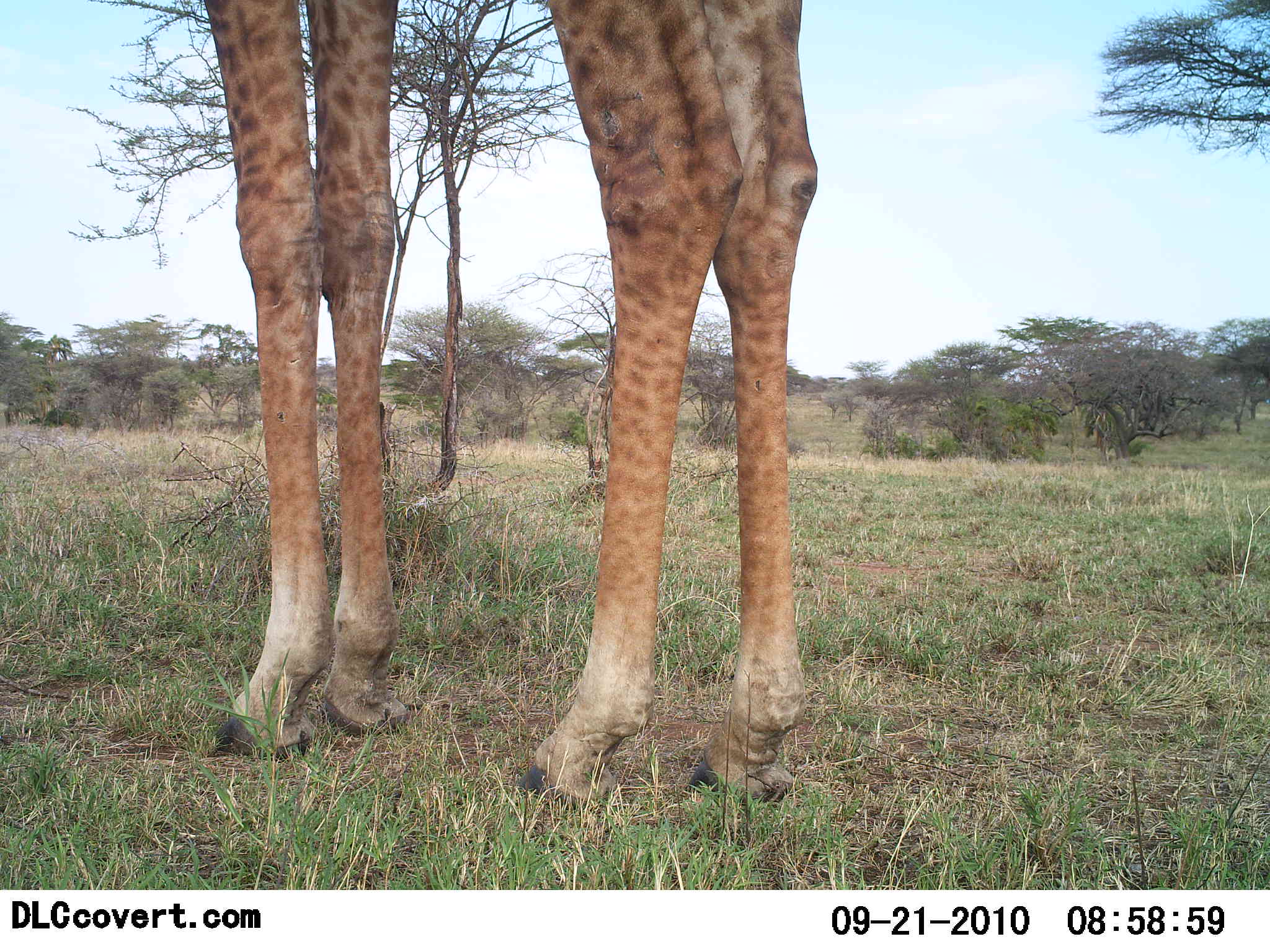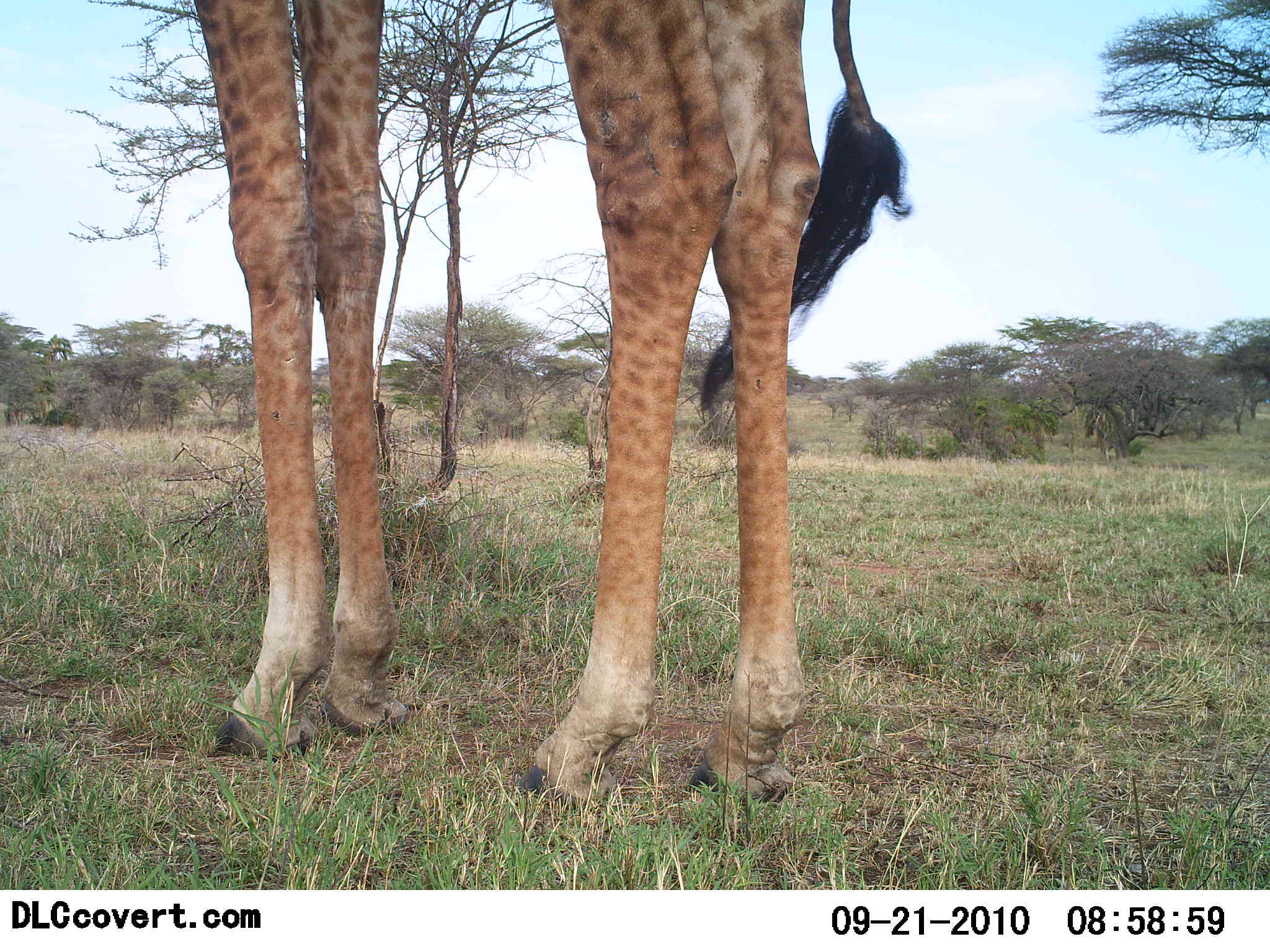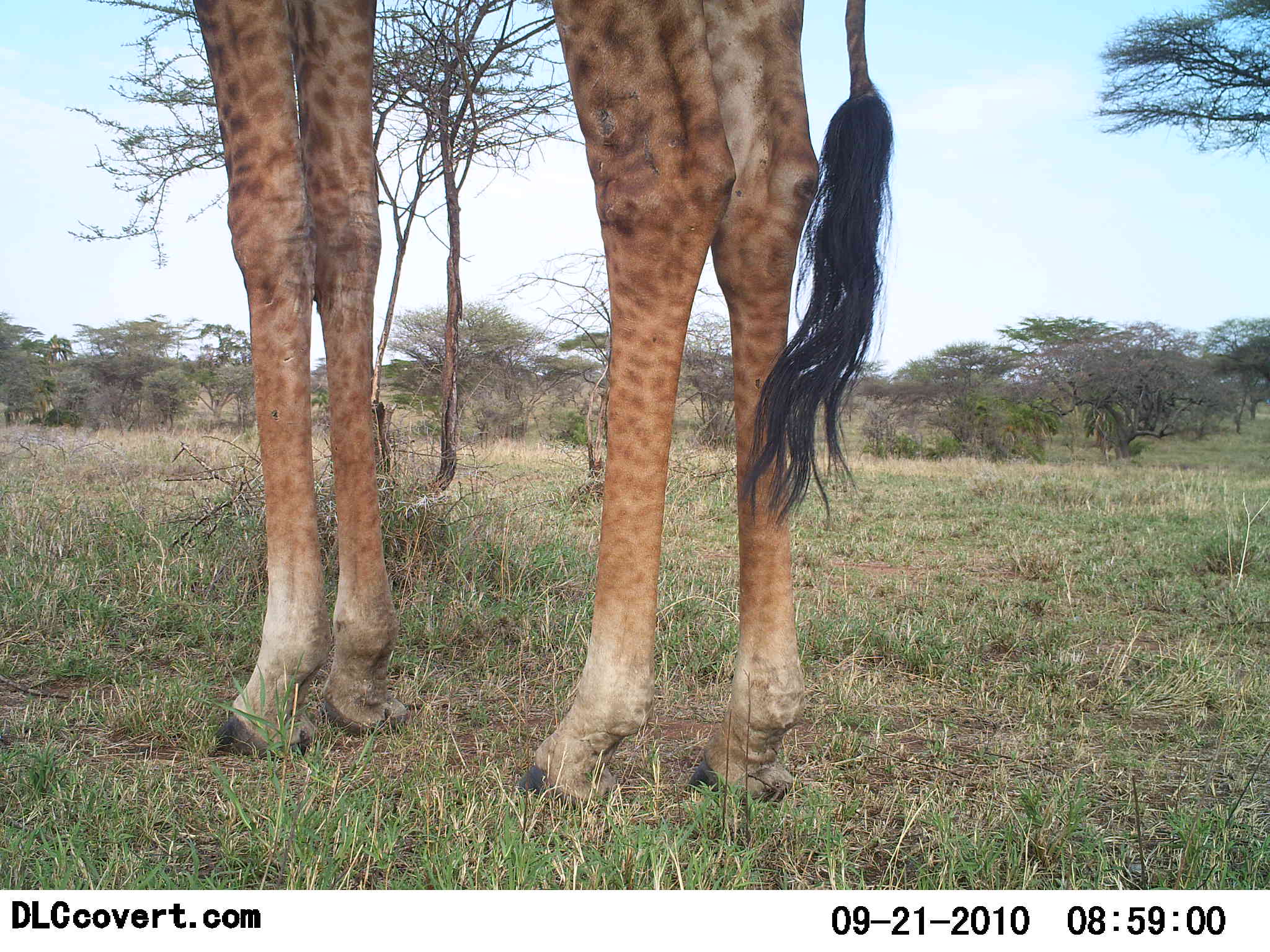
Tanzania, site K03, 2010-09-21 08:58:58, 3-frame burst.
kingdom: Animalia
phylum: Chordata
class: Mammalia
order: Artiodactyla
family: Giraffidae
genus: Giraffa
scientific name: Giraffa camelopardalis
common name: giraffe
Giraffe (Giraffa camelopardalis), count 1. Behavior (volunteer vote fractions): standing 100%, resting 6%, moving 0%, interacting 0%. Young present (vote fraction): 6%. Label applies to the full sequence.